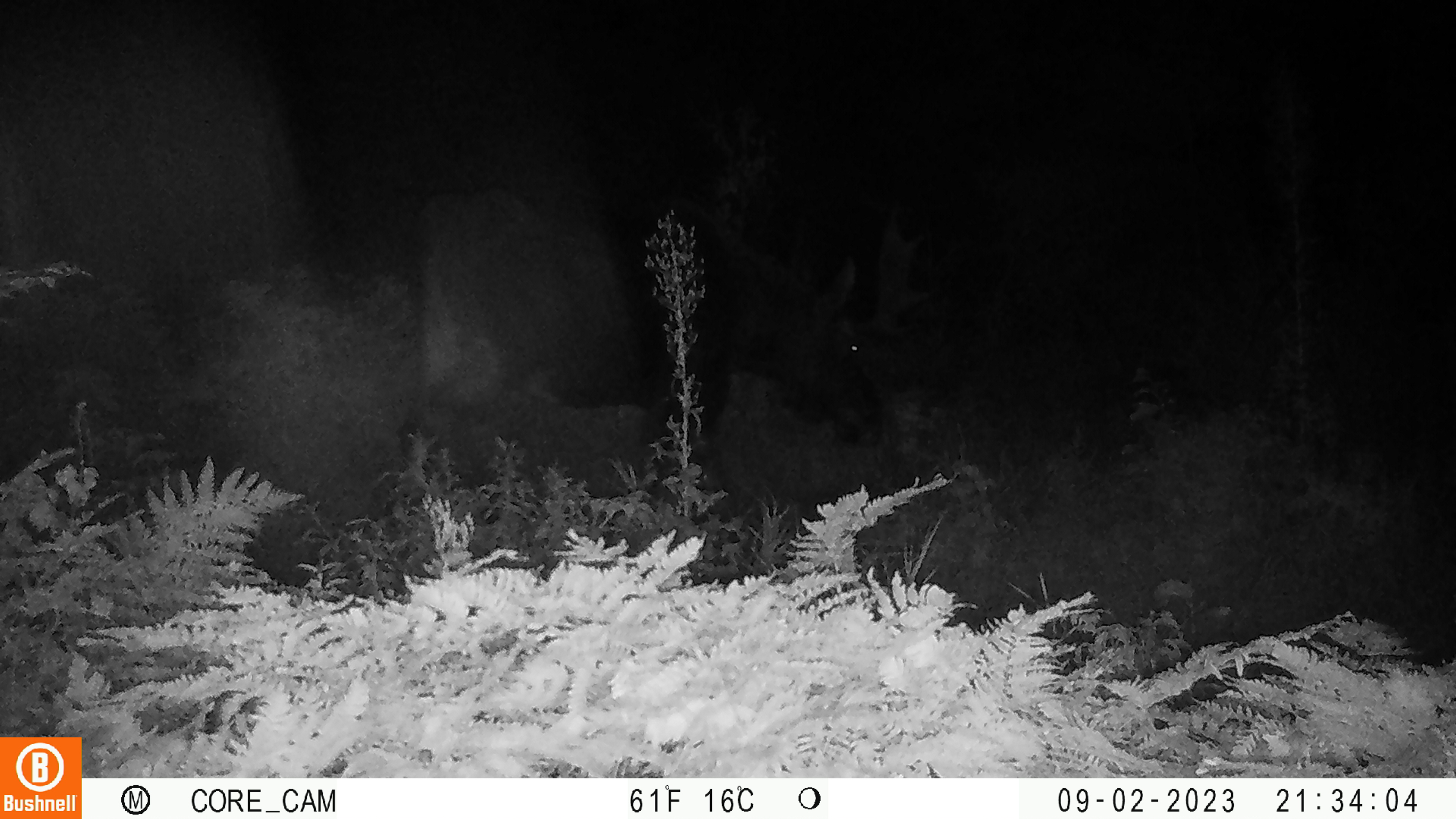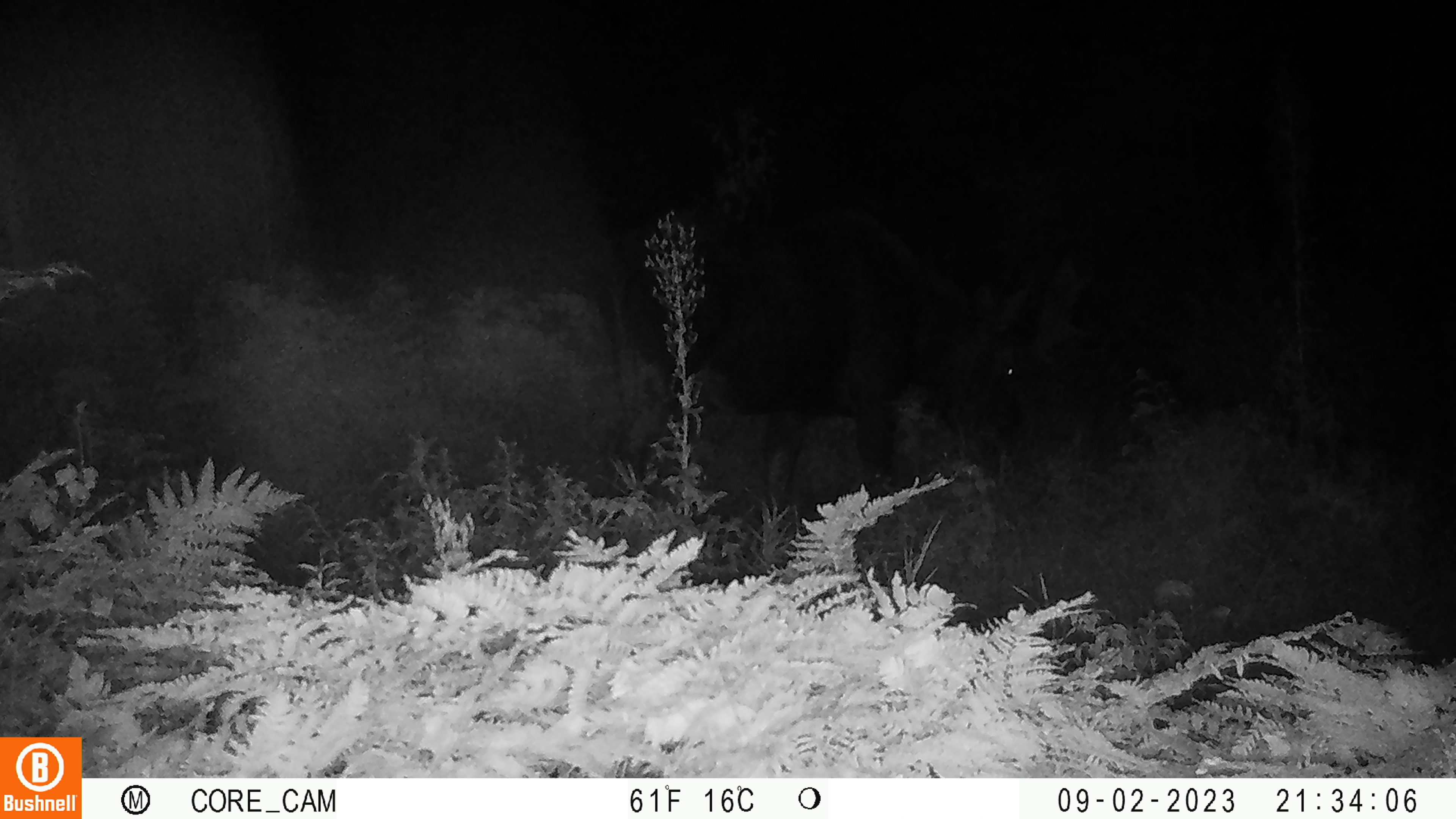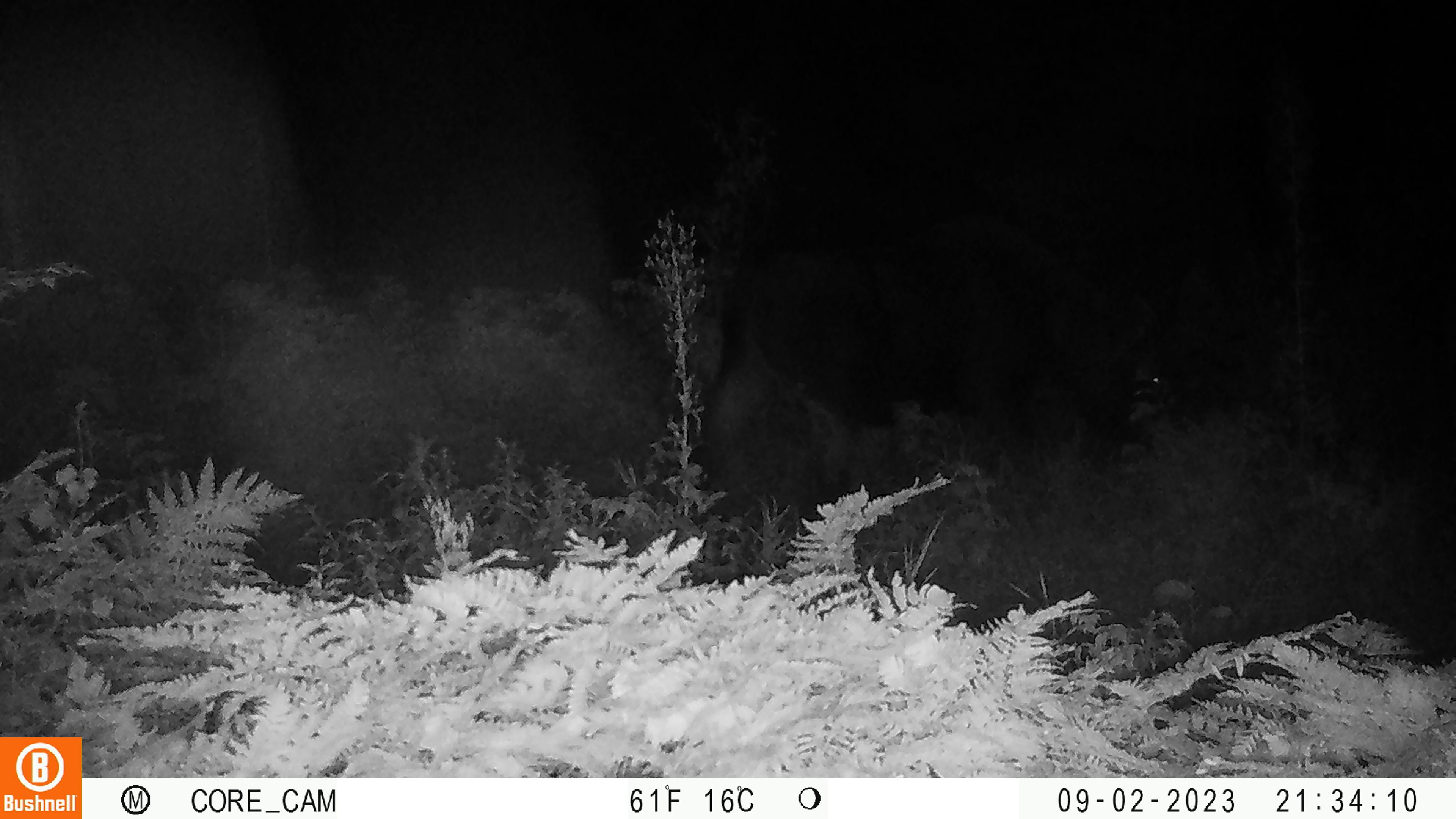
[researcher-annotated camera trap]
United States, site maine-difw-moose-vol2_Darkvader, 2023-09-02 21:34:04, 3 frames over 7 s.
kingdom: Animalia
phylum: Chordata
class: Mammalia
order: Artiodactyla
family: Cervidae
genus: Alces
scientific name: Alces alces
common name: moose